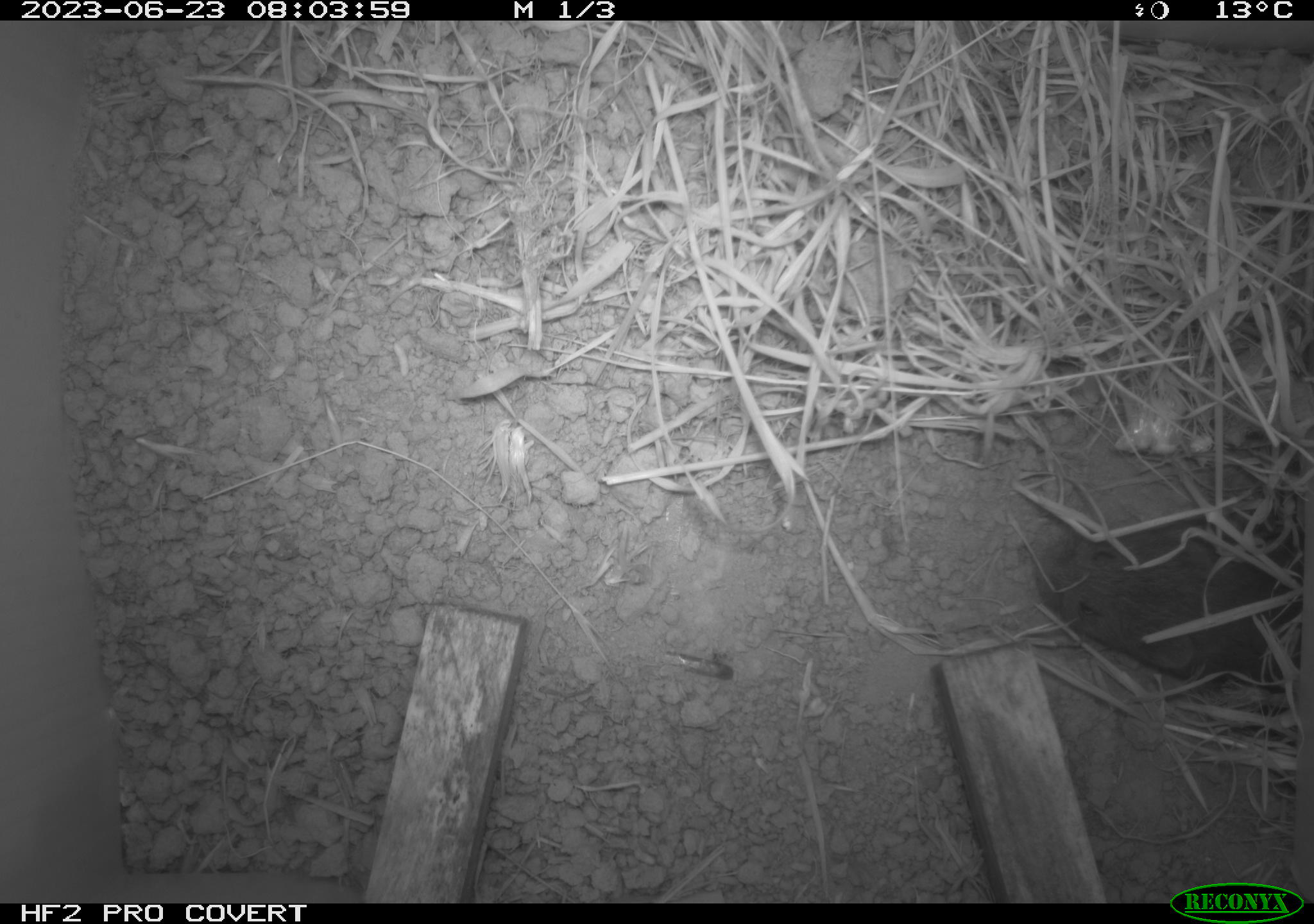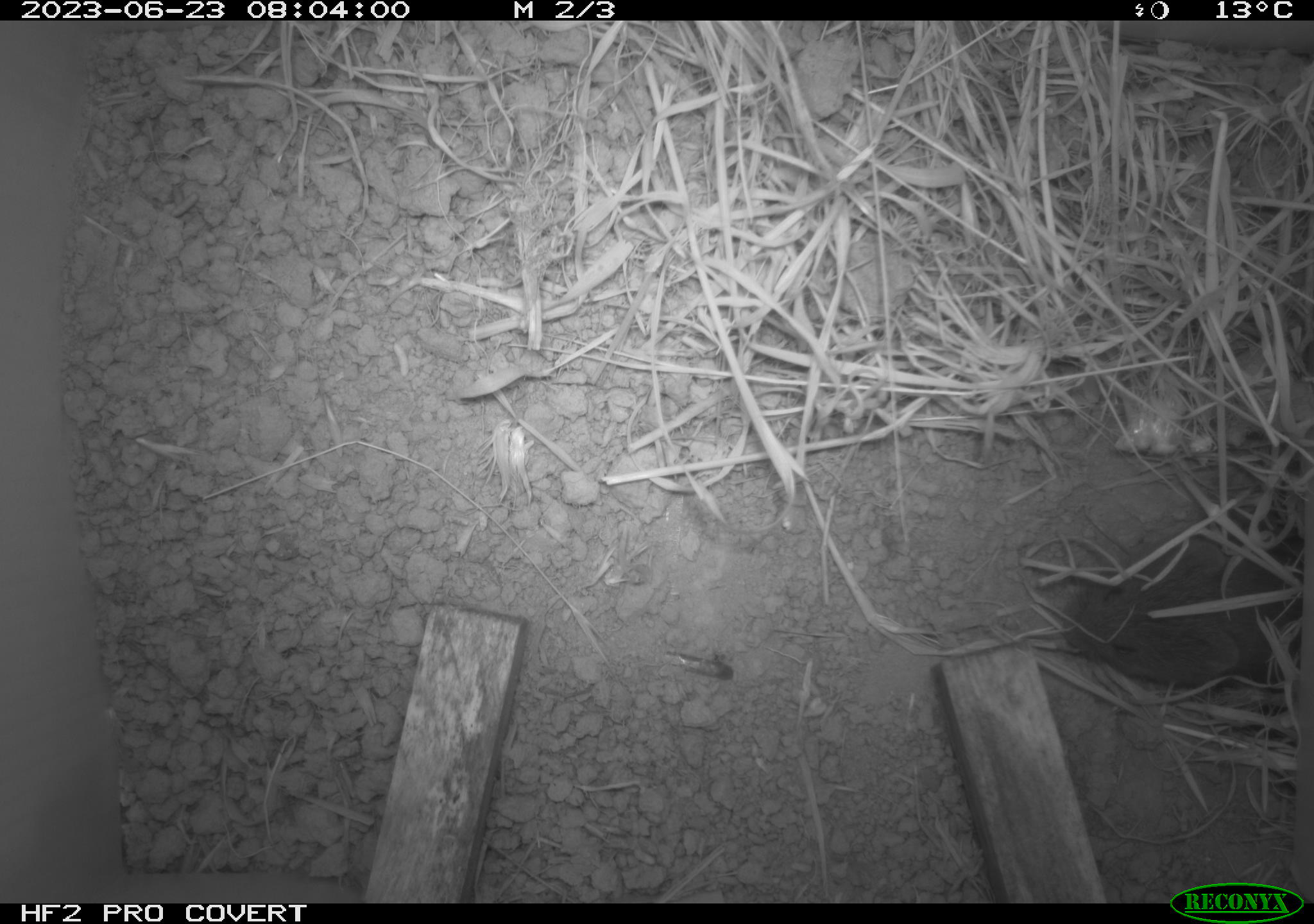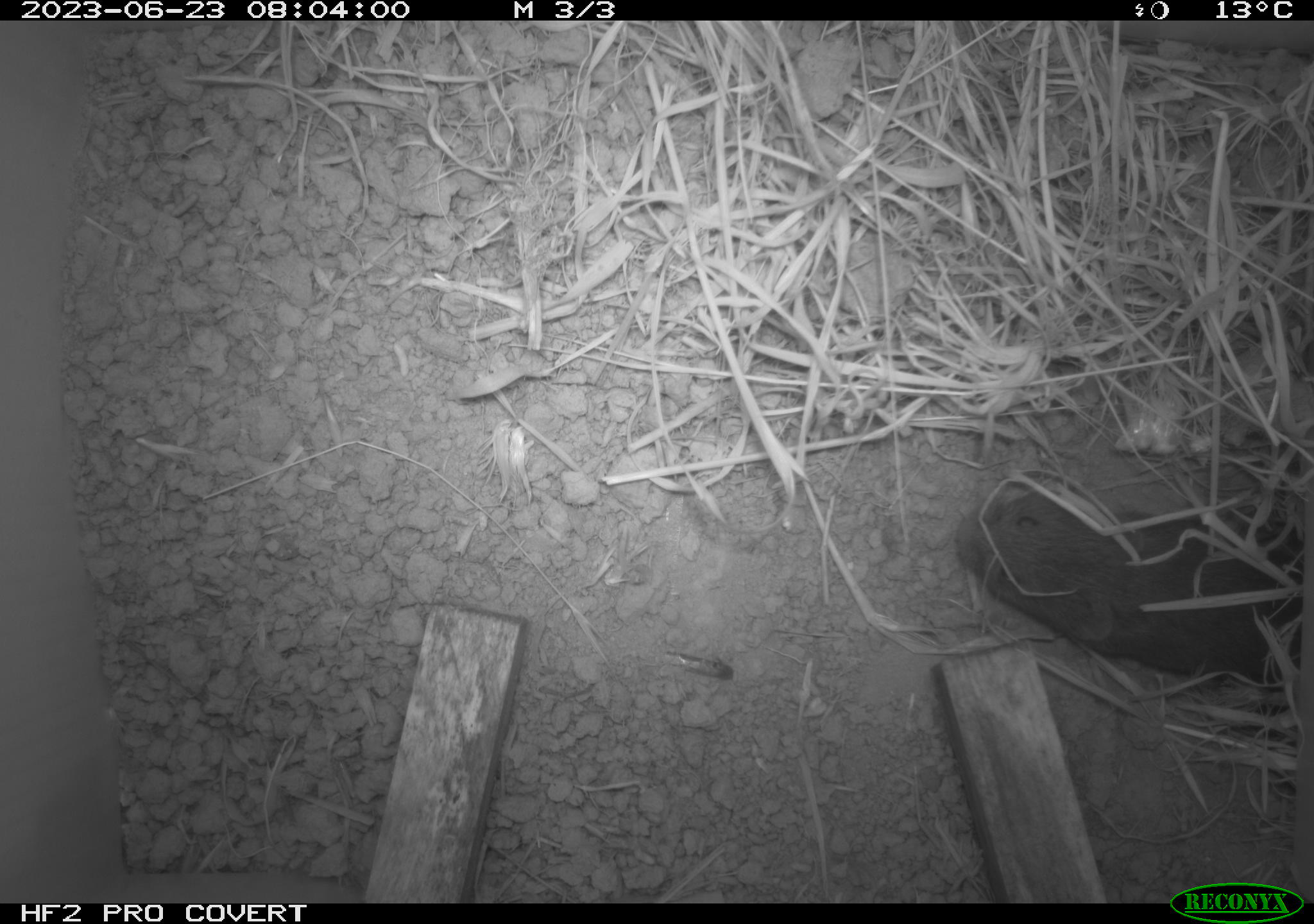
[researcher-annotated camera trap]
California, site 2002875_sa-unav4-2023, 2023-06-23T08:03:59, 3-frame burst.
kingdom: Animalia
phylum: Chordata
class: Mammalia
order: Rodentia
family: Cricetidae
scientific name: Arvicolinae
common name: voles, lemmings, and muskrats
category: arvicolinae subfamily